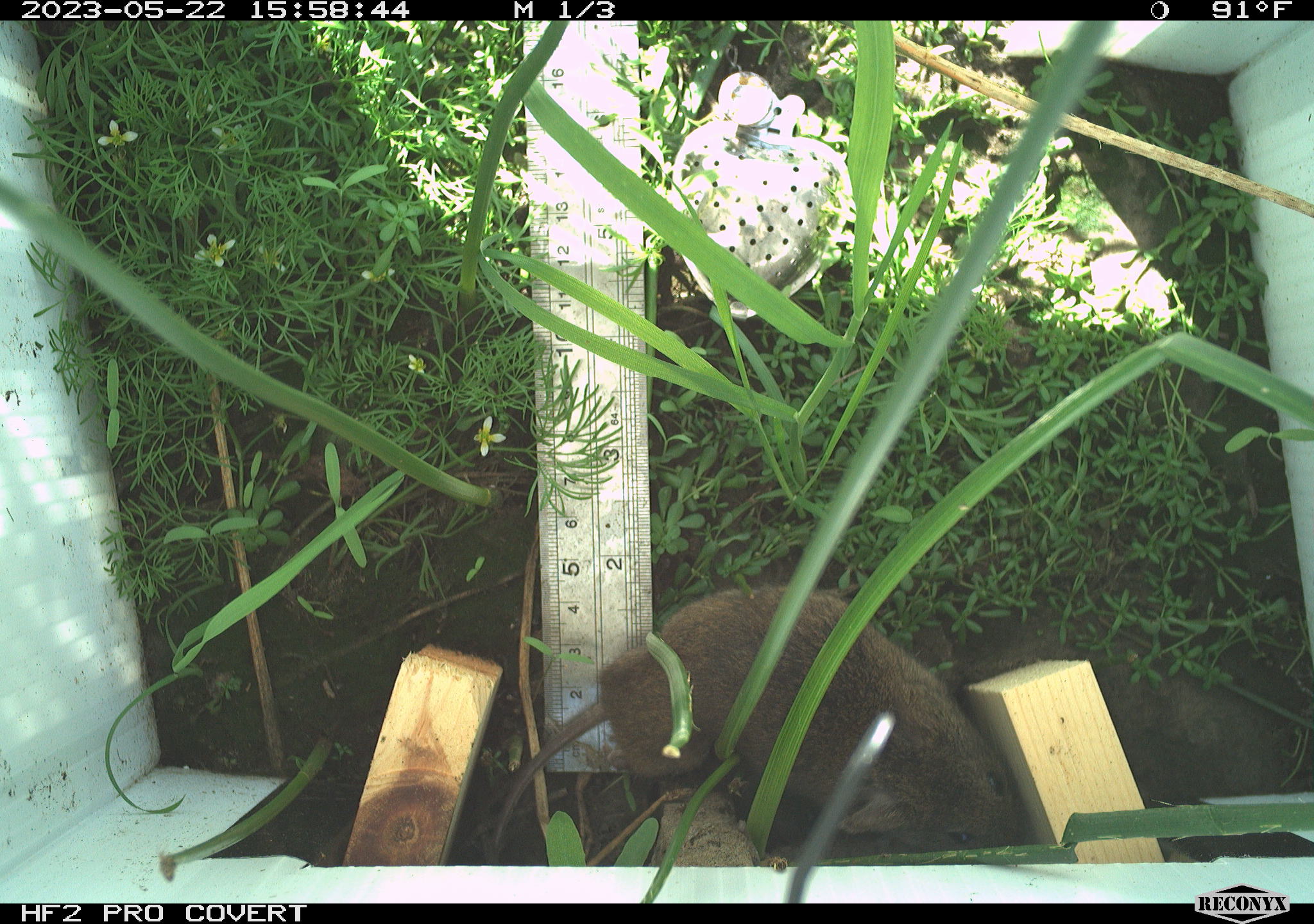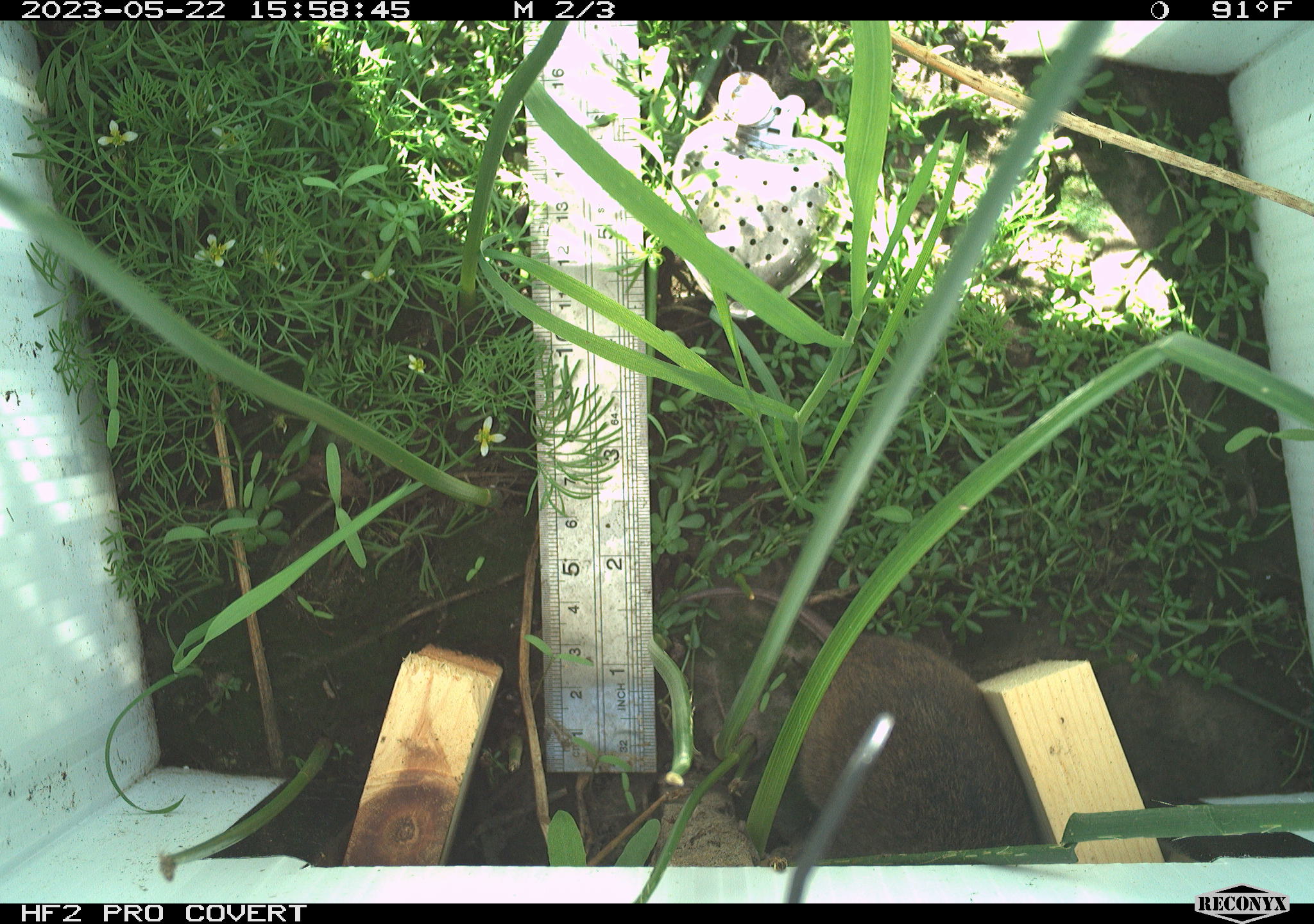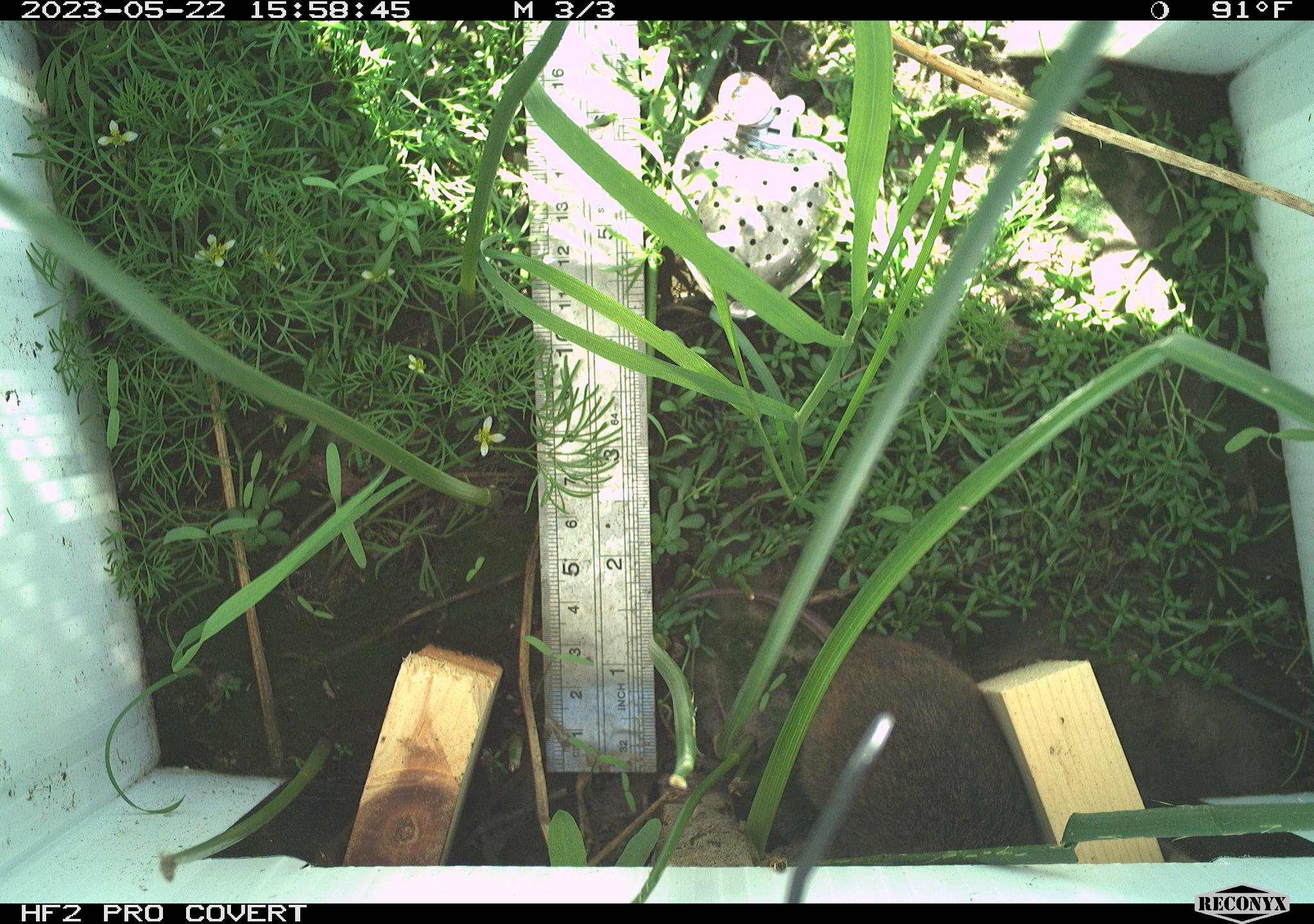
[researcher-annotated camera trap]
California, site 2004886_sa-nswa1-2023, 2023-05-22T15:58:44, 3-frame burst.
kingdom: Animalia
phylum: Chordata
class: Mammalia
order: Rodentia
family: Cricetidae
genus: Microtus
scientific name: Microtus californicus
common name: california vole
California vole (Microtus californicus).